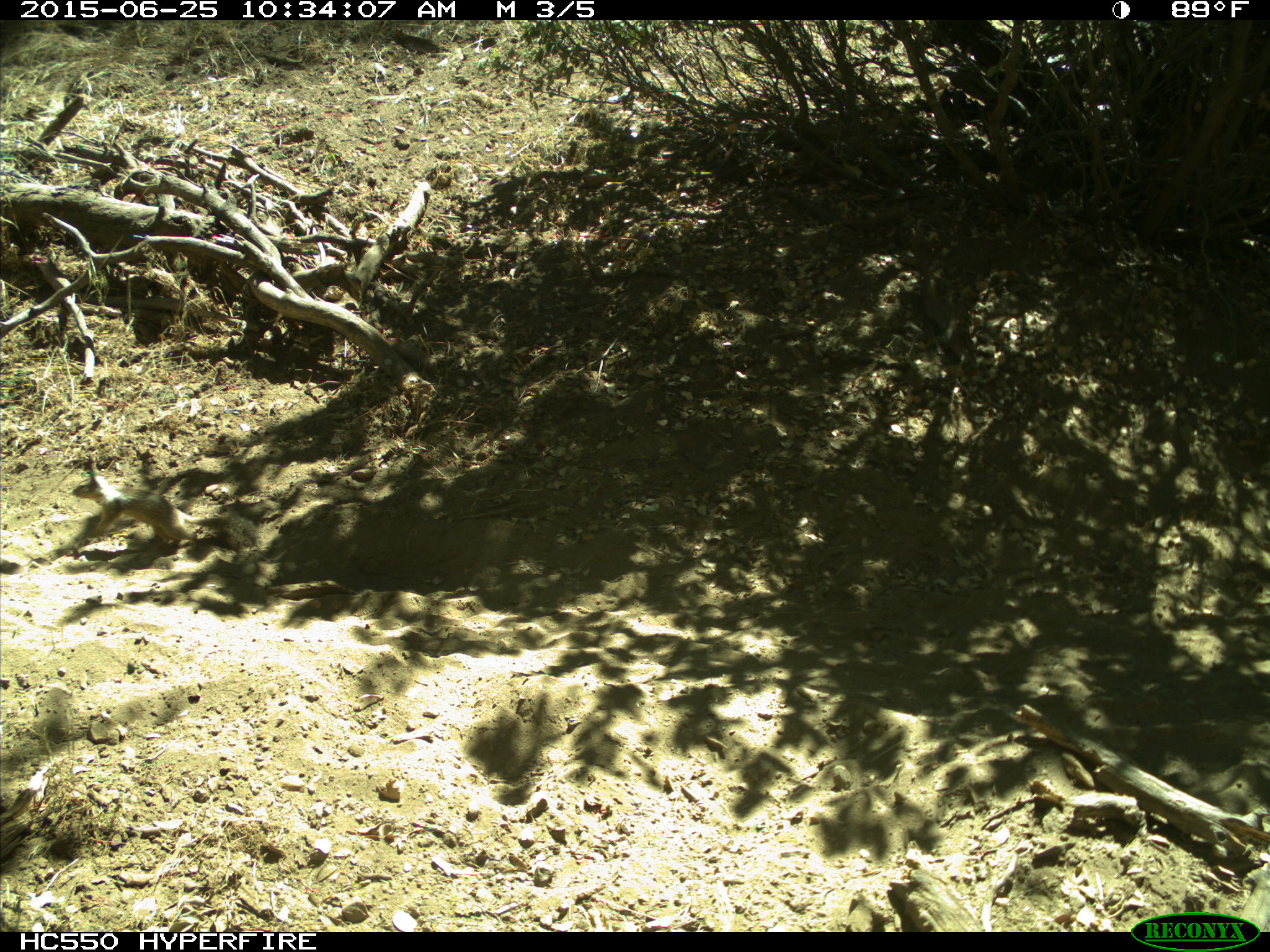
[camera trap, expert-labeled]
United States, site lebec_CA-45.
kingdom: Animalia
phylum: Chordata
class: Mammalia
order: Rodentia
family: Sciuridae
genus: Otospermophilus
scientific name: Otospermophilus beecheyi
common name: california ground squirrel